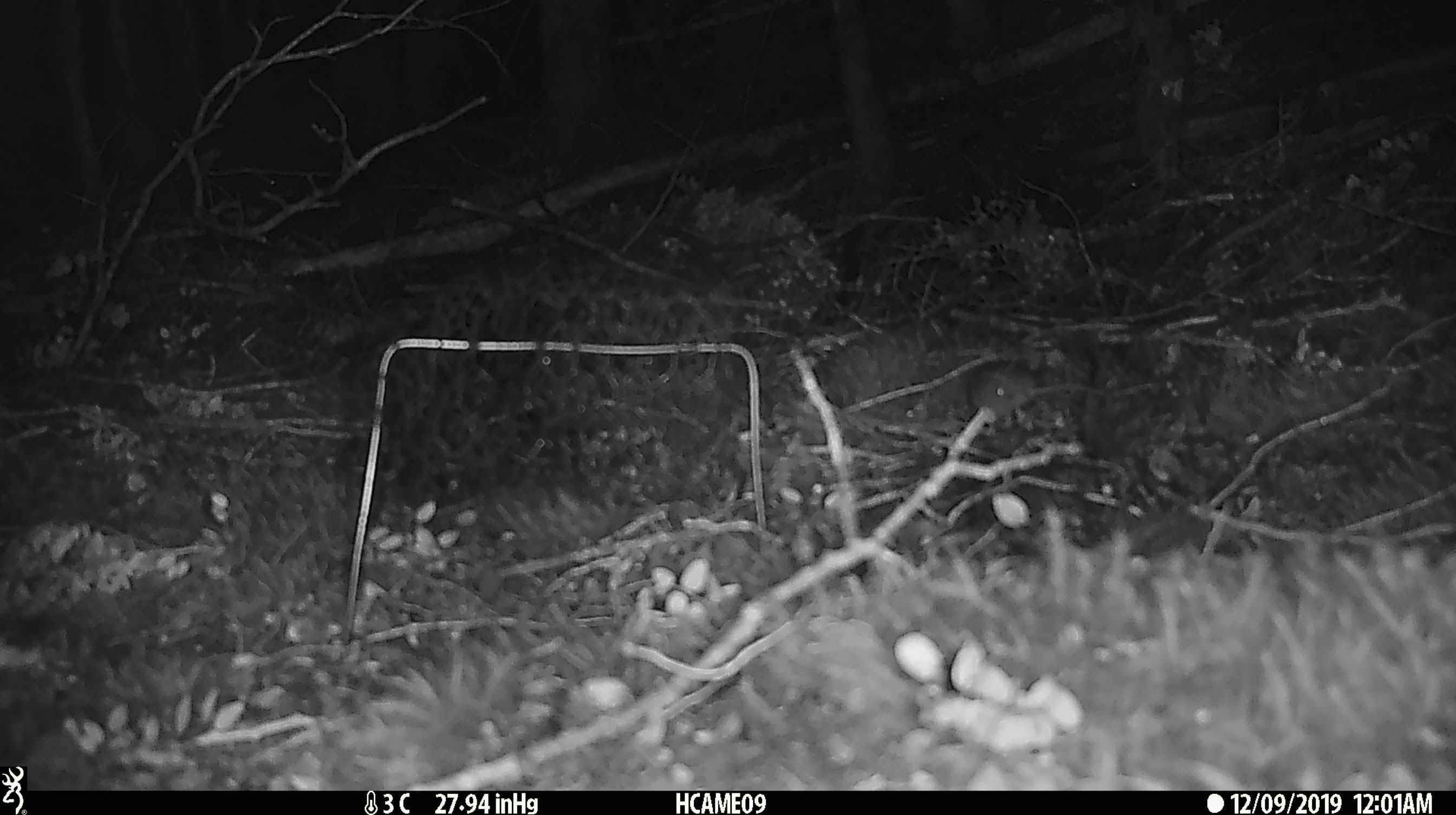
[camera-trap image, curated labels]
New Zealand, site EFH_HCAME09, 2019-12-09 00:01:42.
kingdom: Animalia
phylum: Chordata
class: Mammalia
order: Rodentia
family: Muridae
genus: Mus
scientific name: Mus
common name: mouse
Mouse (Mus).